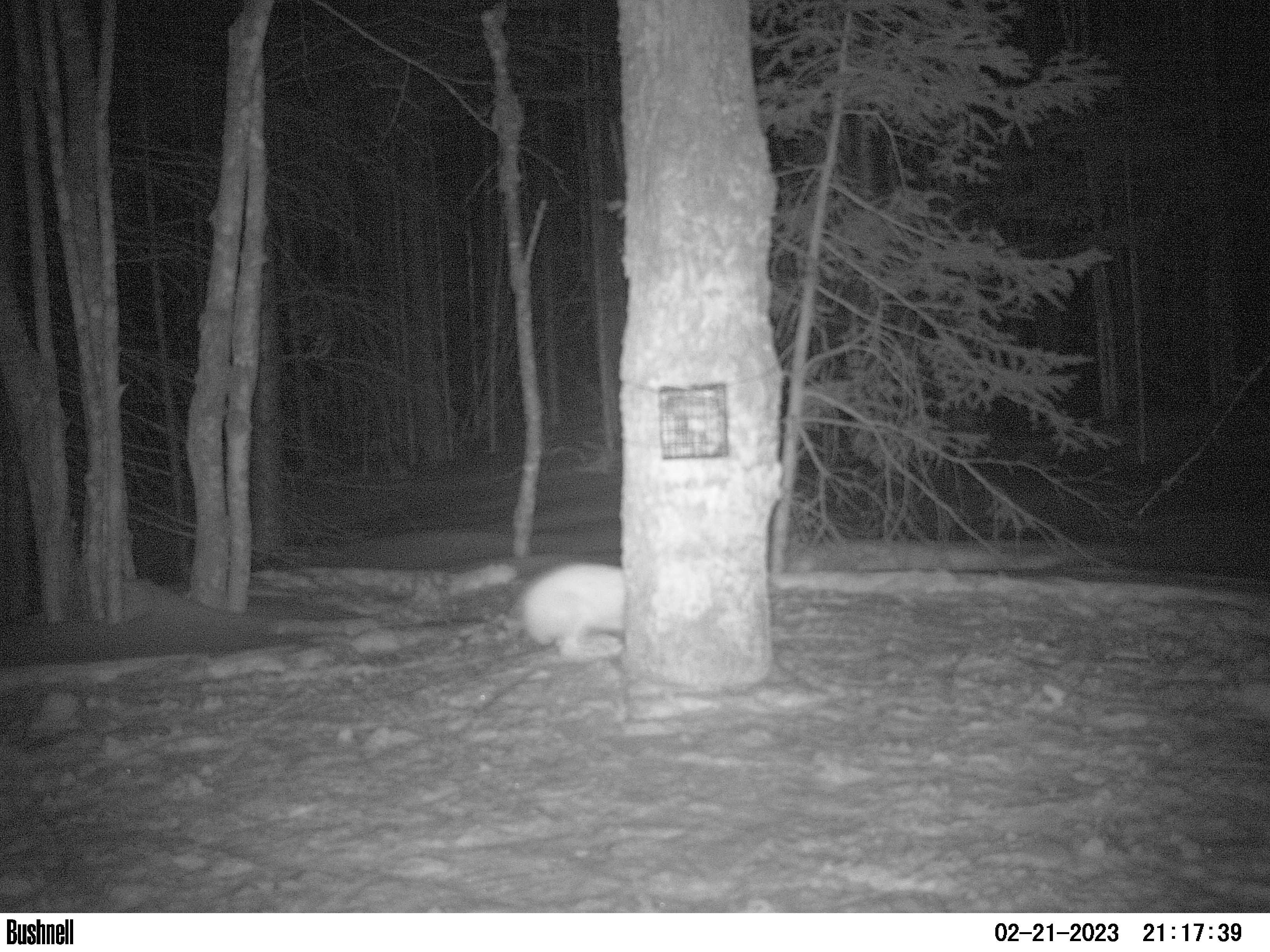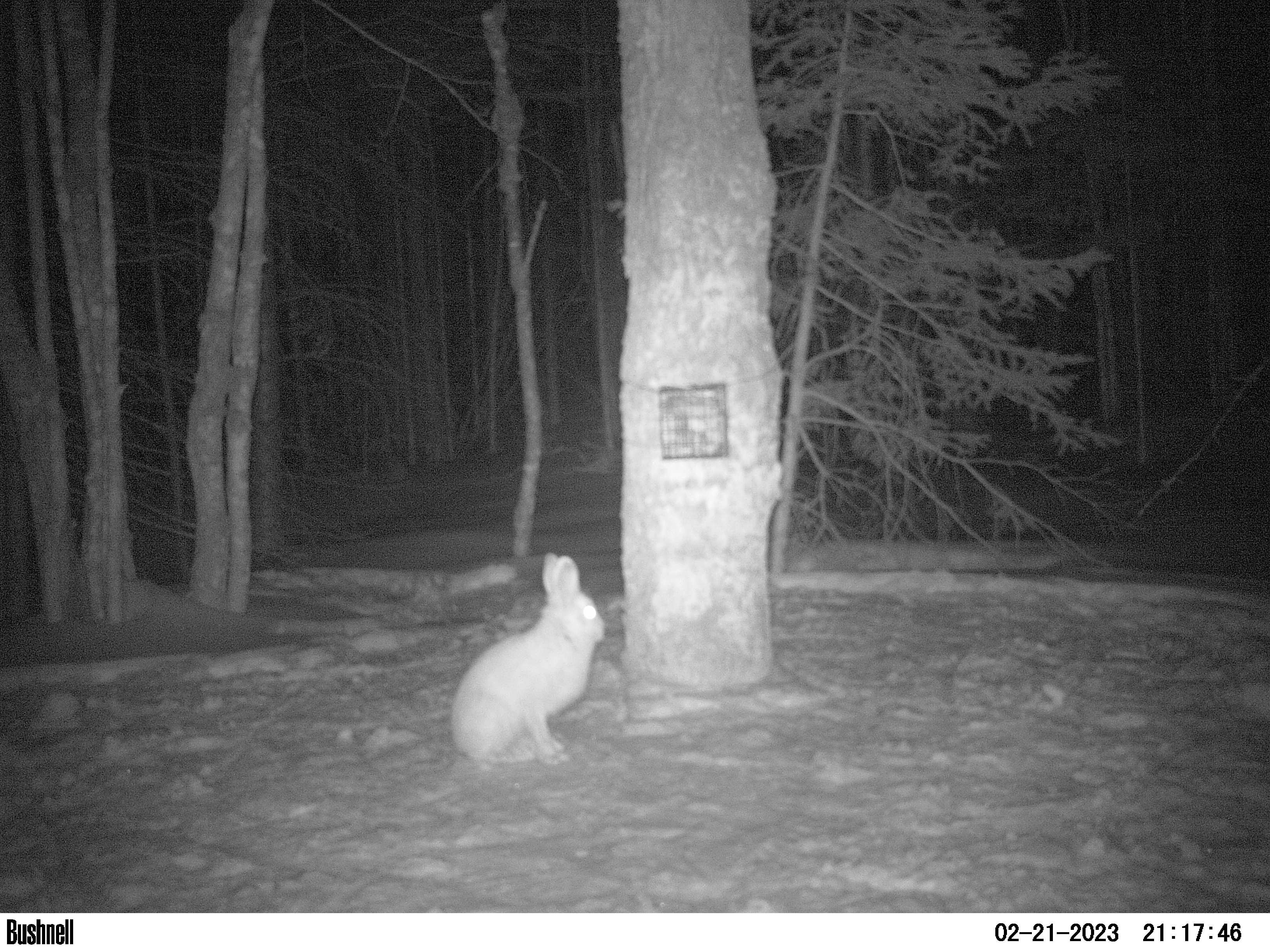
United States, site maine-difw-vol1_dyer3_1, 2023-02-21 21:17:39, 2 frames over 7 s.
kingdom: Animalia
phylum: Chordata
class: Mammalia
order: Lagomorpha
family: Leporidae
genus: Lepus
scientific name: Lepus americanus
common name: snowshoe hare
Snowshoe hare (Lepus americanus).